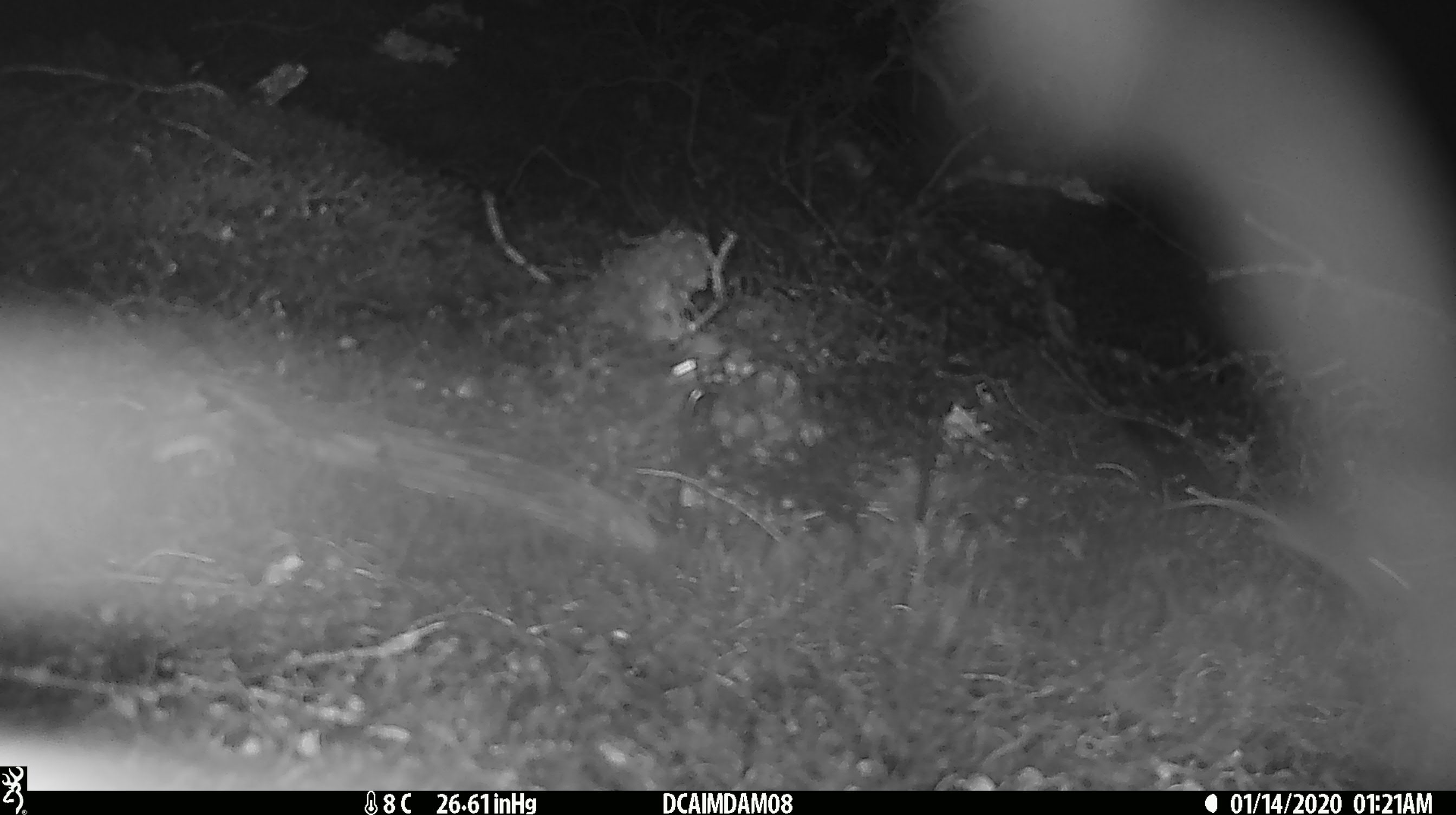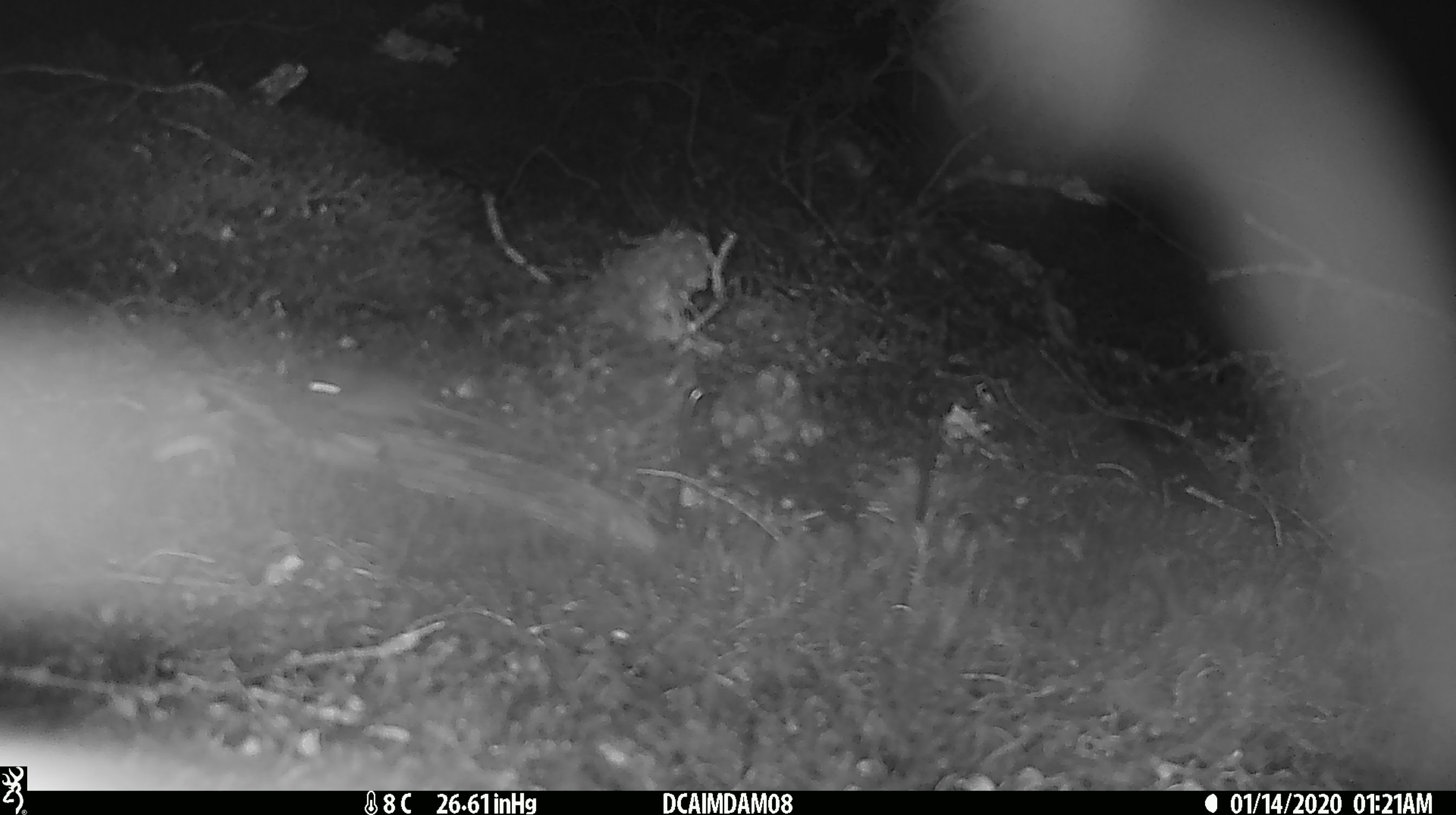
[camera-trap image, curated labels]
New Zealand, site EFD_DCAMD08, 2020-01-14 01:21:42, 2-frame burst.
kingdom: Animalia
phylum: Chordata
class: Mammalia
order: Rodentia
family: Muridae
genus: Mus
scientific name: Mus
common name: mouse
Mouse (Mus).